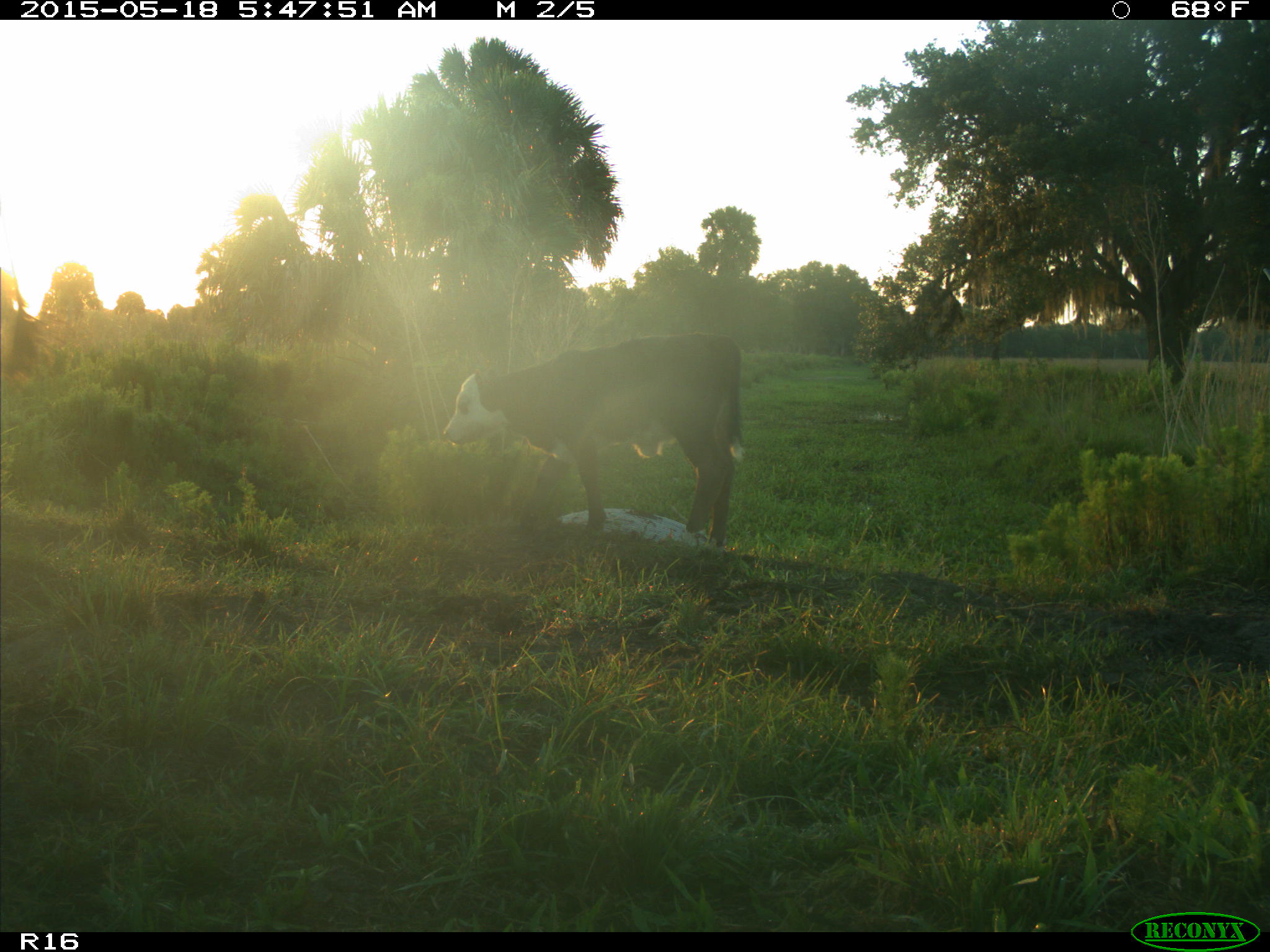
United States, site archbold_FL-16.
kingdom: Animalia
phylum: Chordata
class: Mammalia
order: Artiodactyla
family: Bovidae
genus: Bos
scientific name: Bos taurus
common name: domestic cow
Bos taurus (domestic cow).